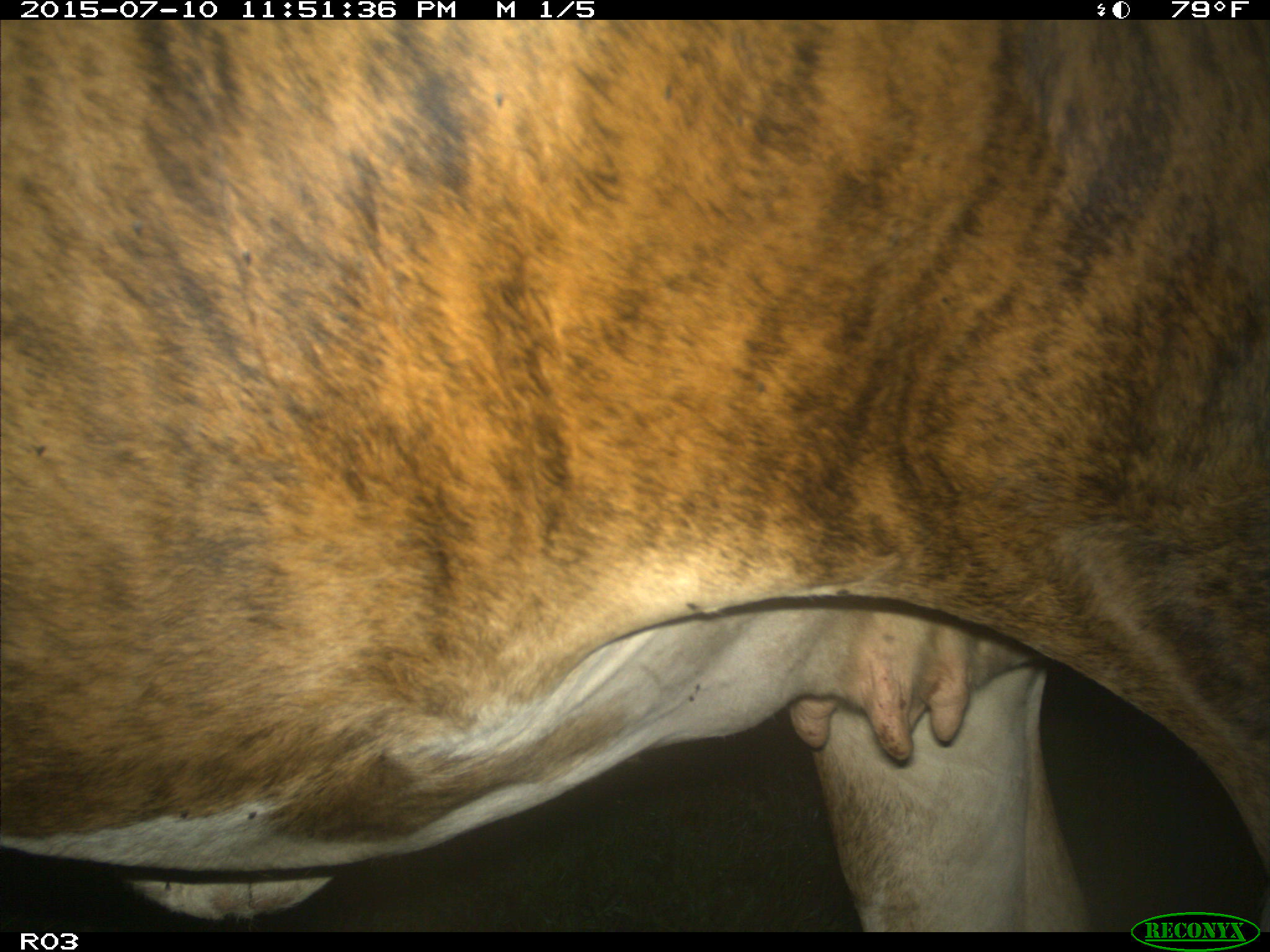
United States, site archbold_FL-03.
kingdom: Animalia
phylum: Chordata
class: Mammalia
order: Artiodactyla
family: Bovidae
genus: Bos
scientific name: Bos taurus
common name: domestic cow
Bos taurus (domestic cow).